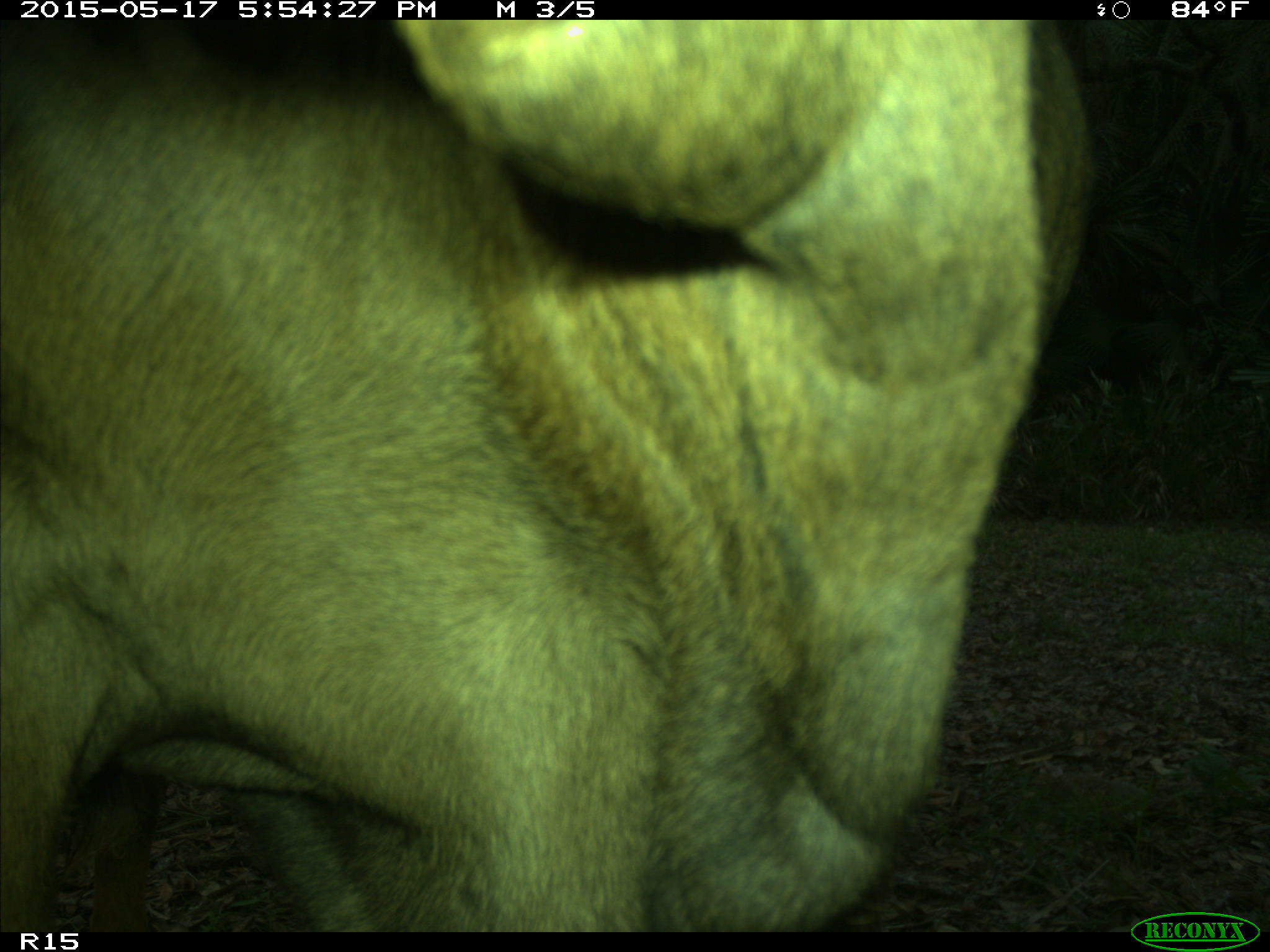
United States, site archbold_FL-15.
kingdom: Animalia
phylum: Chordata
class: Mammalia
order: Artiodactyla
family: Bovidae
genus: Bos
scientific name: Bos taurus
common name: domestic cow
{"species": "Bos taurus (domestic cow)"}